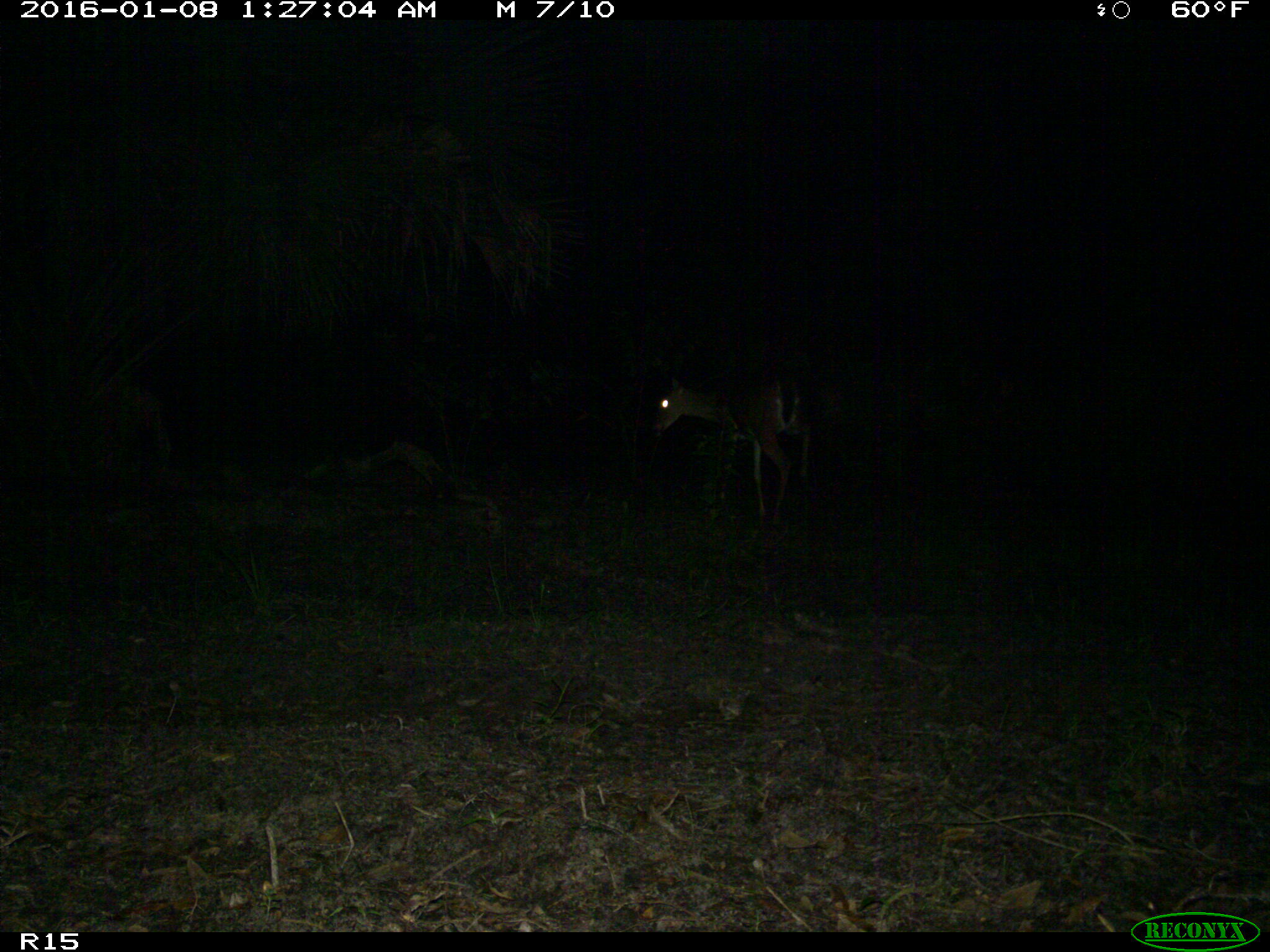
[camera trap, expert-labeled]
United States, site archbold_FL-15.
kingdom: Animalia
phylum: Chordata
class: Mammalia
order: Artiodactyla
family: Cervidae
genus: Odocoileus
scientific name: Odocoileus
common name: deer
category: unidentified deer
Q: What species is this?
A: Unidentified deer (deer) (Odocoileus).